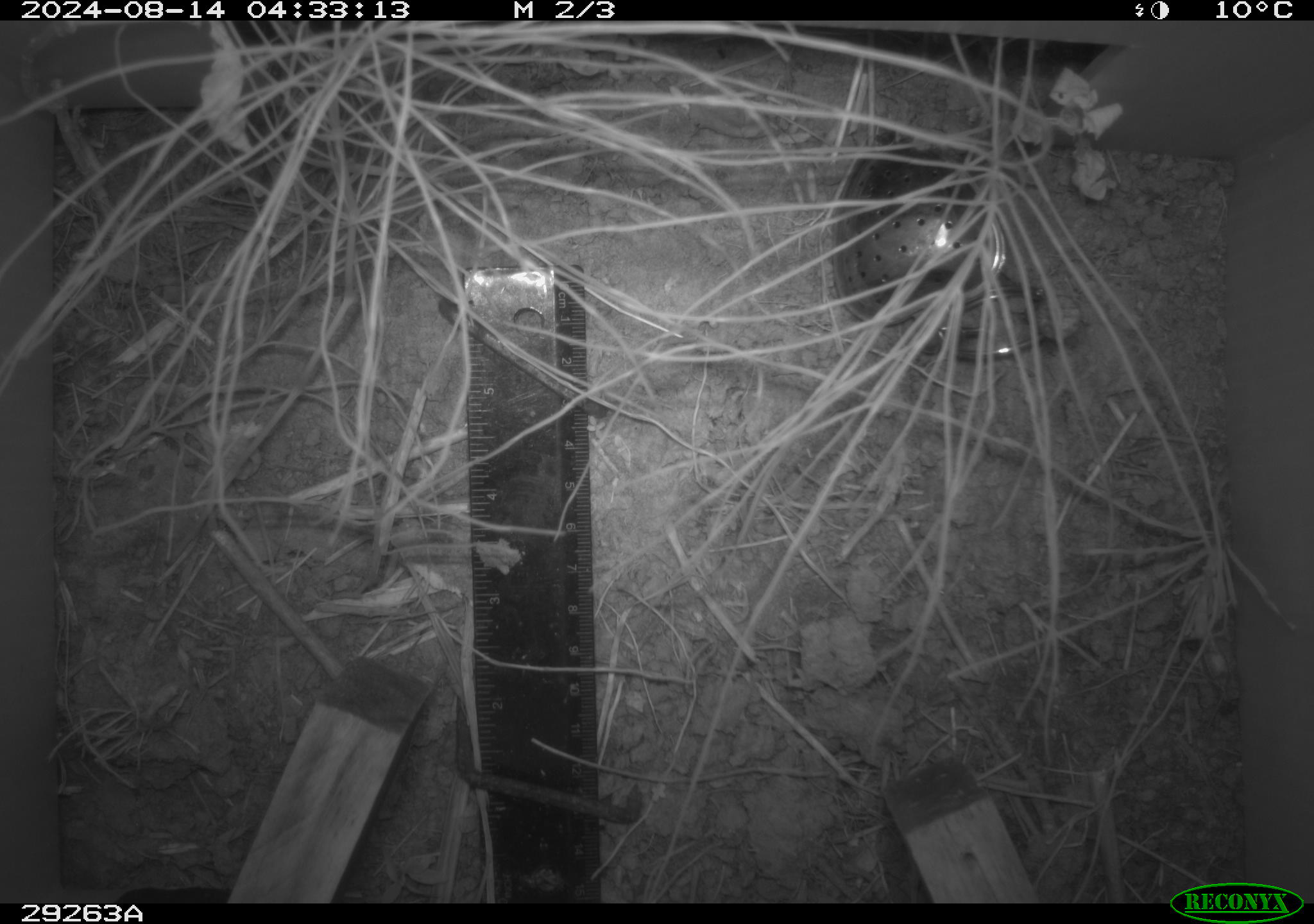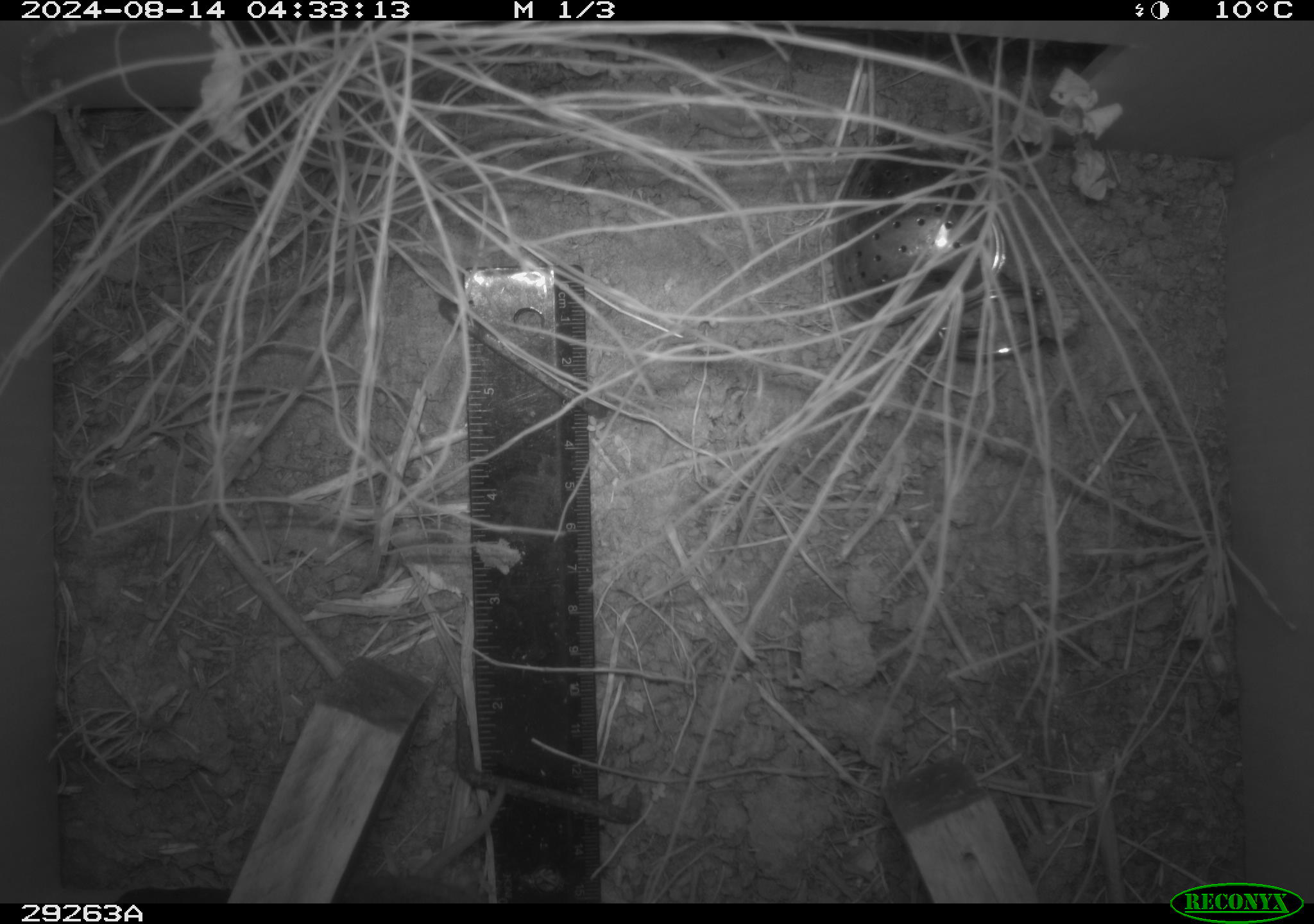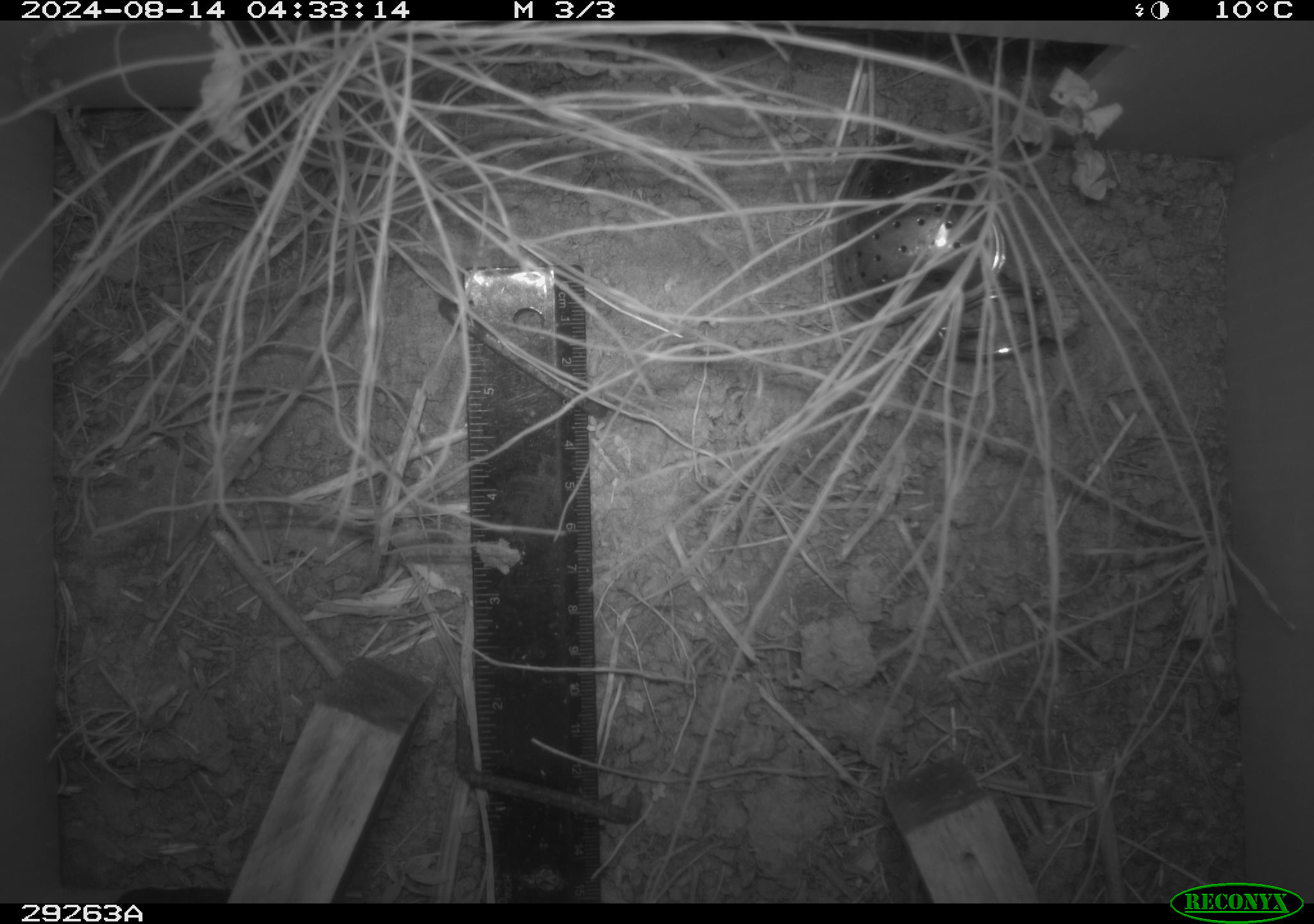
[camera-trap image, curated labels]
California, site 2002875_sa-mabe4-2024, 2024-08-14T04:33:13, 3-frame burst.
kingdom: Animalia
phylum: Chordata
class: Mammalia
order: Rodentia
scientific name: Rodentia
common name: rodent